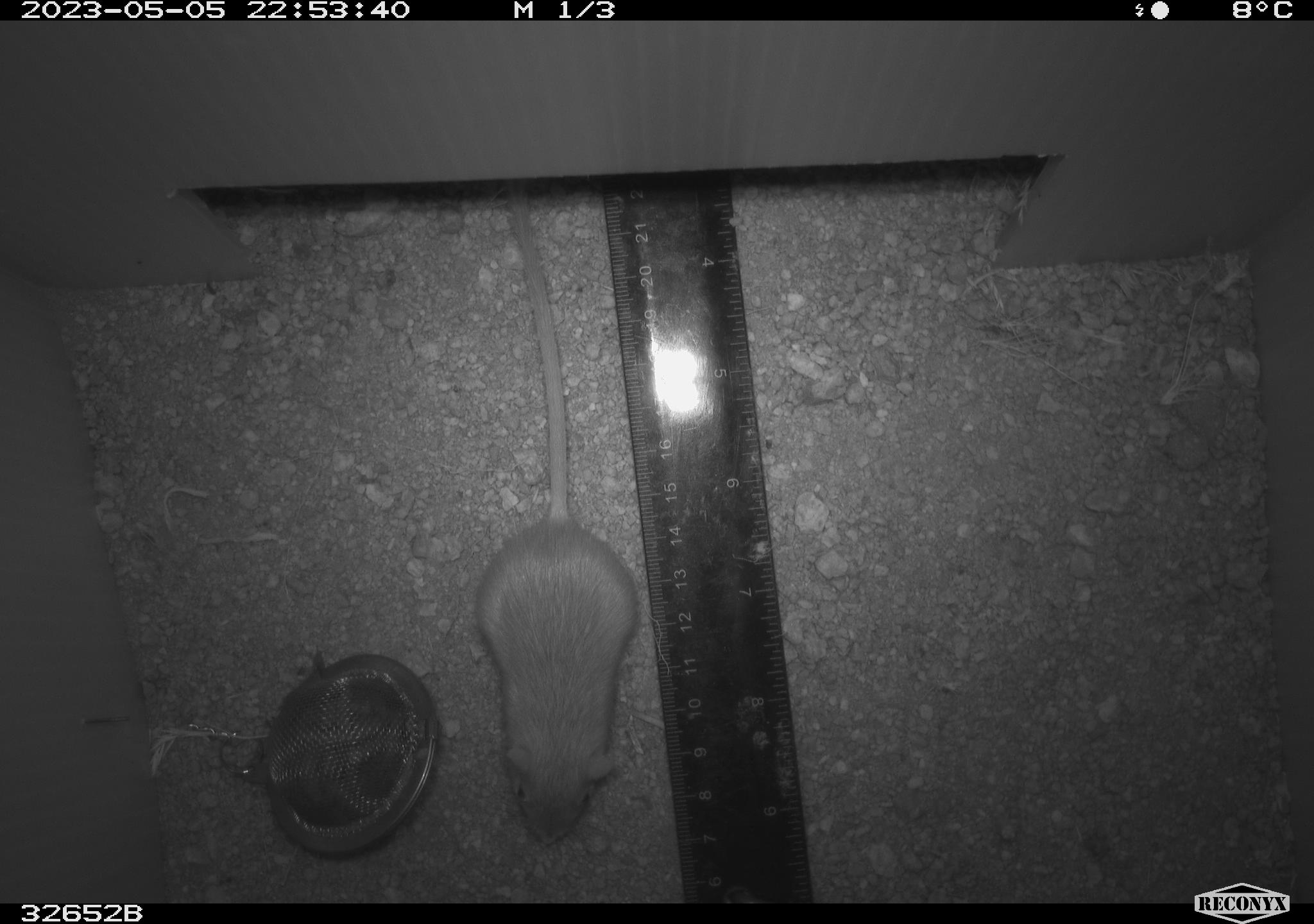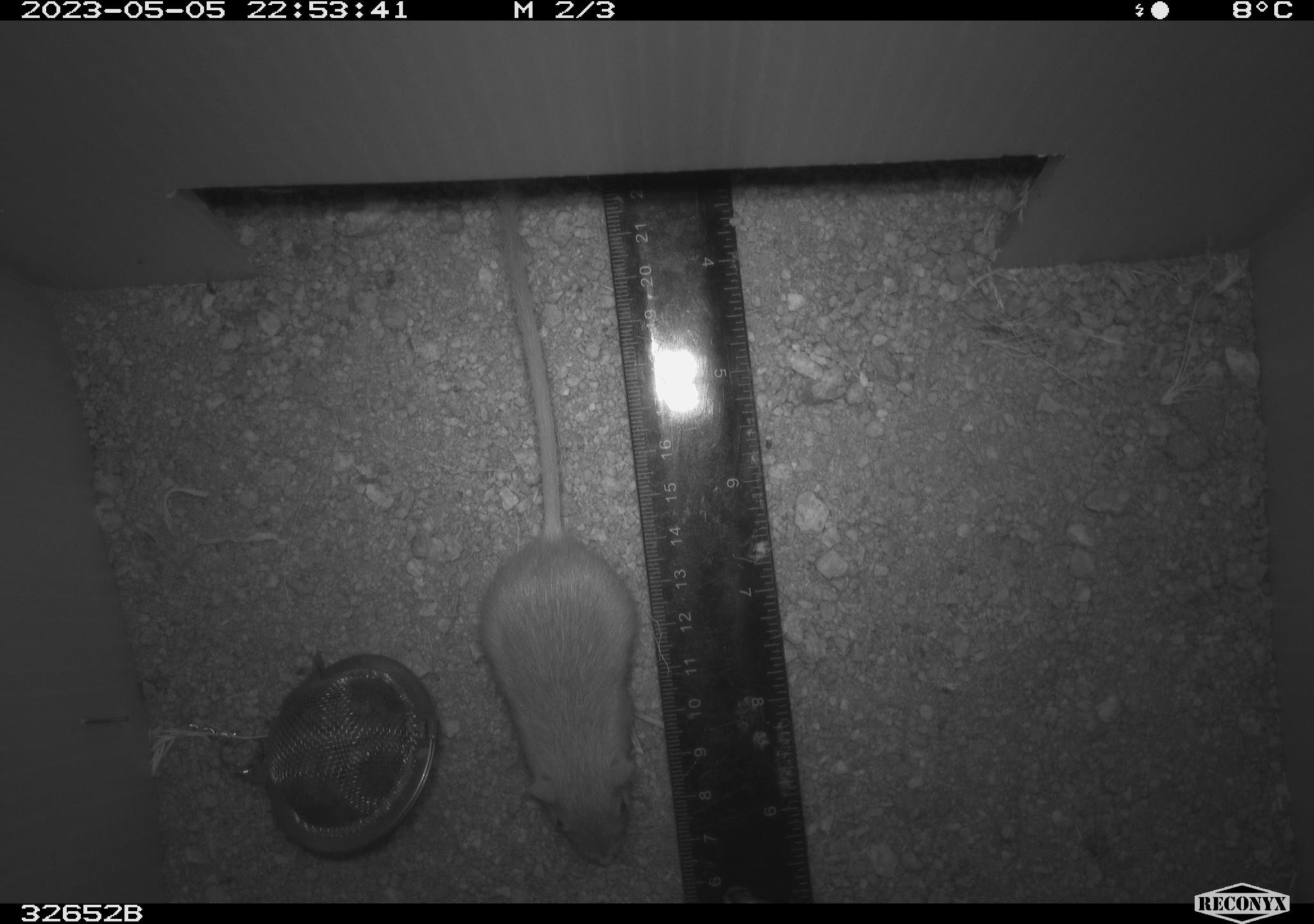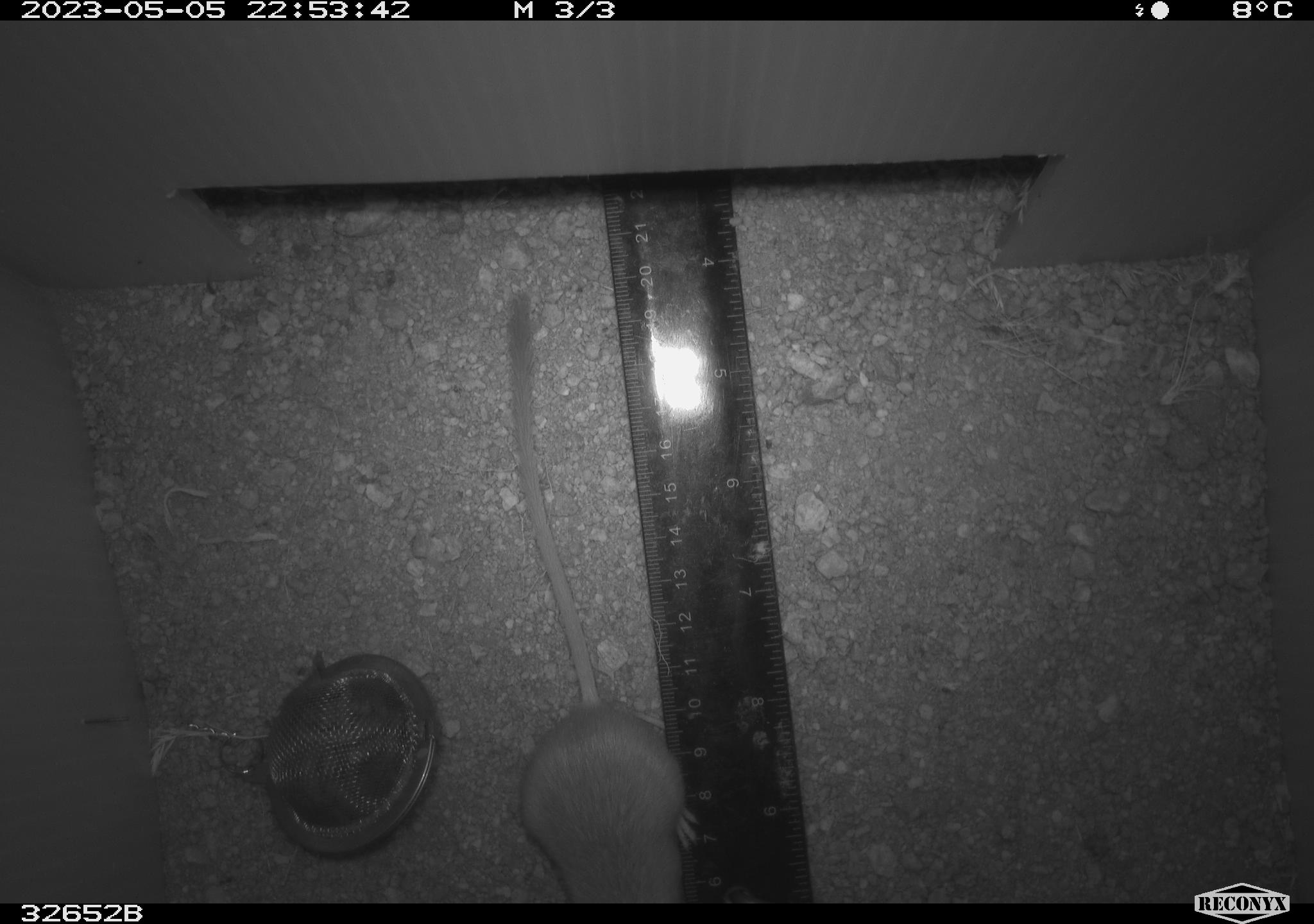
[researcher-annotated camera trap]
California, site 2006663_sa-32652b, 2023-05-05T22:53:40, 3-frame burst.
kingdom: Animalia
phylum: Chordata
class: Mammalia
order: Rodentia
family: Heteromyidae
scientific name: Heteromyidae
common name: kangaroo rats and pocket mice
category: heteromyidae family